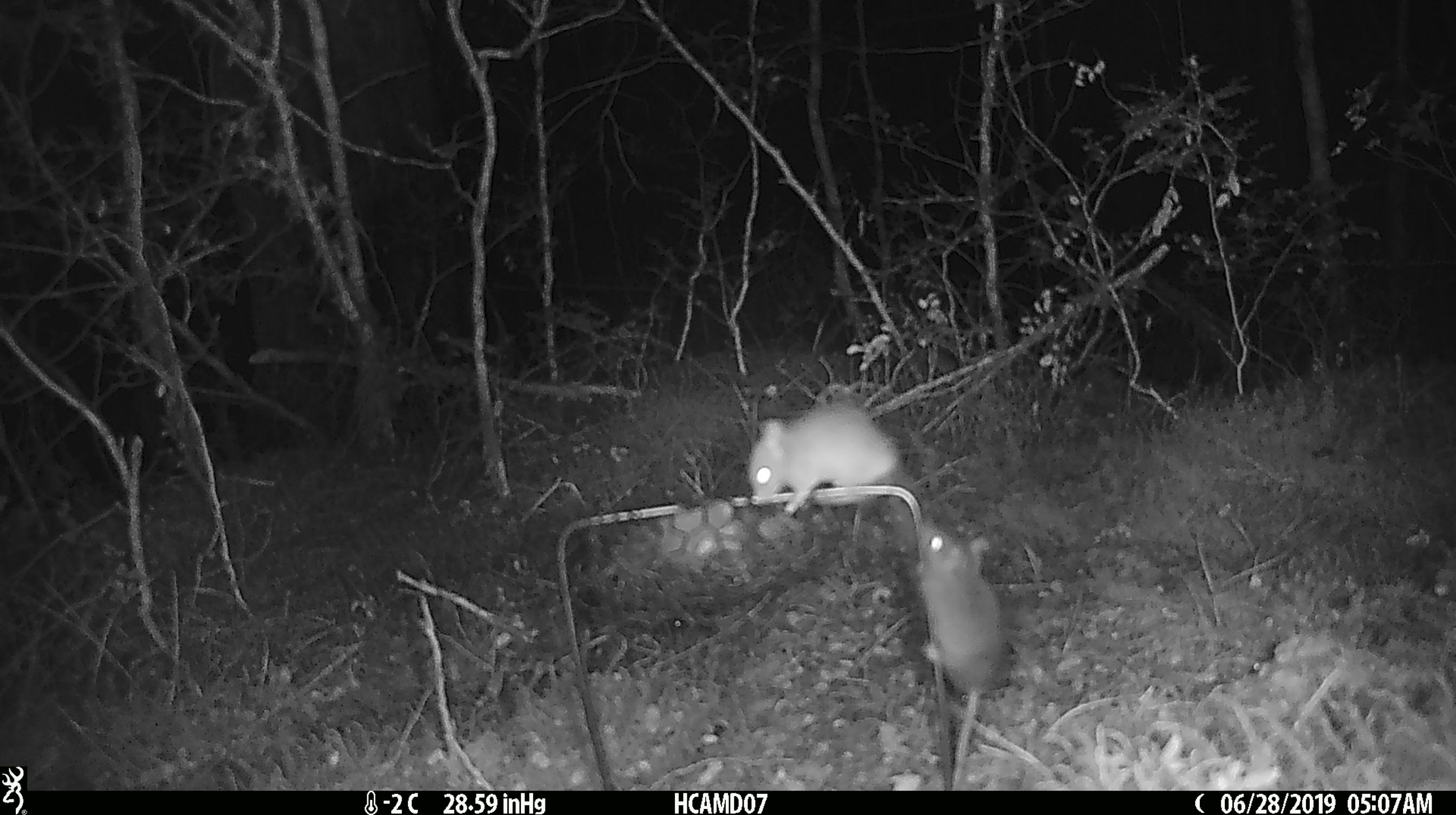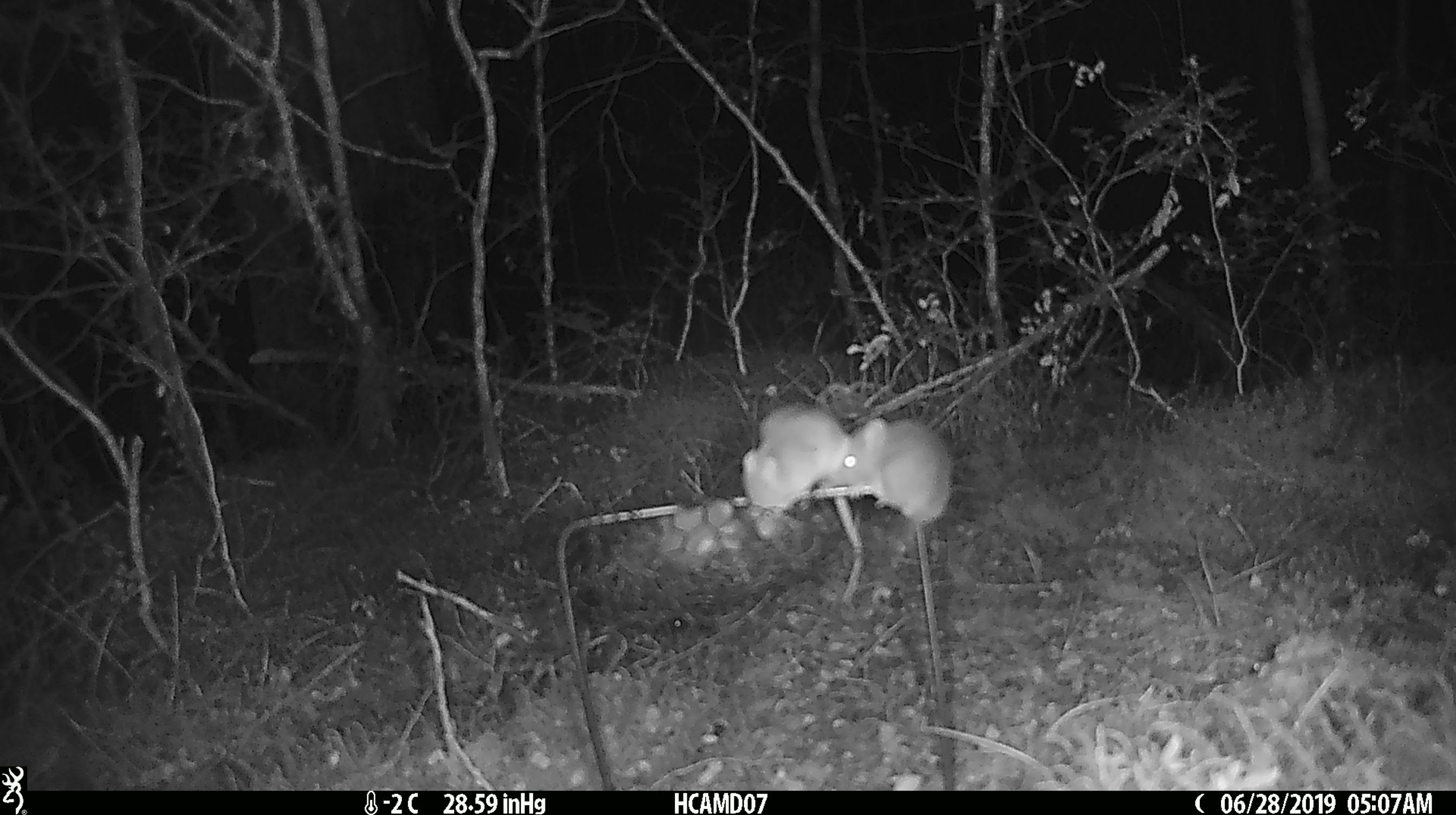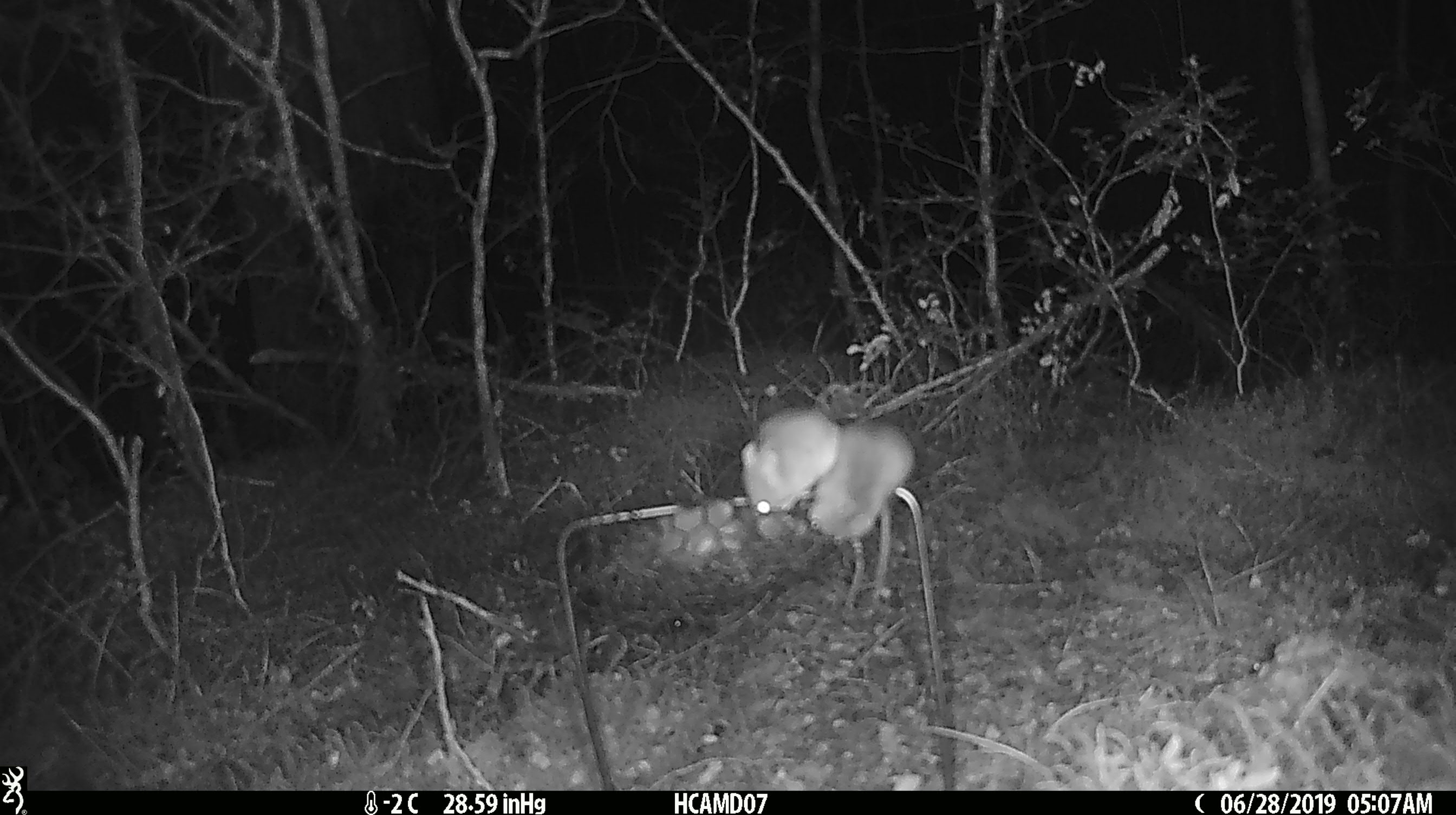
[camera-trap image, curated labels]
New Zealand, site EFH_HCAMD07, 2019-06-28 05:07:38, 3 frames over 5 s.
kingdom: Animalia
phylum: Chordata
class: Mammalia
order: Rodentia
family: Muridae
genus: Mus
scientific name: Mus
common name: mouse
Mouse (Mus).